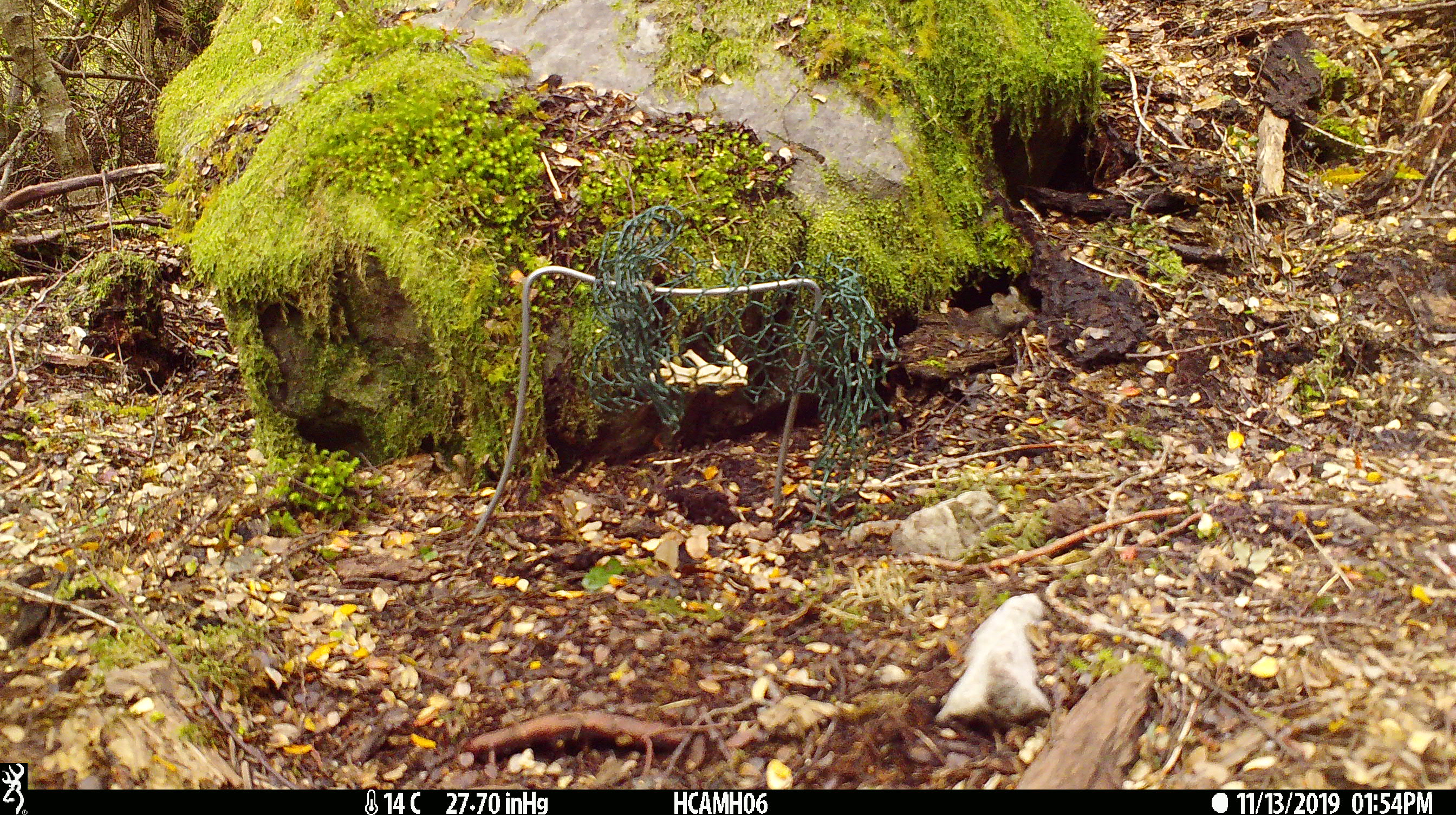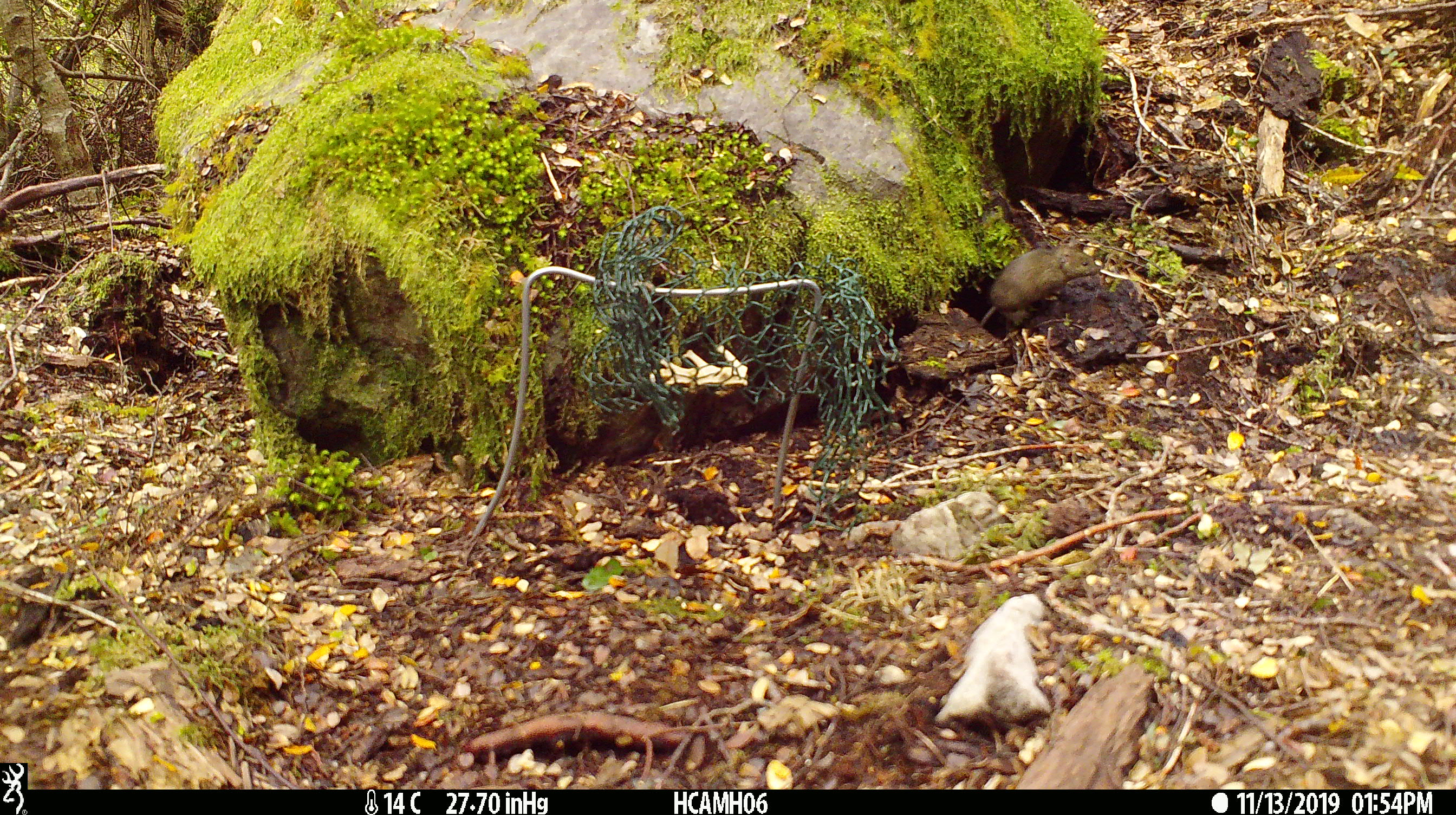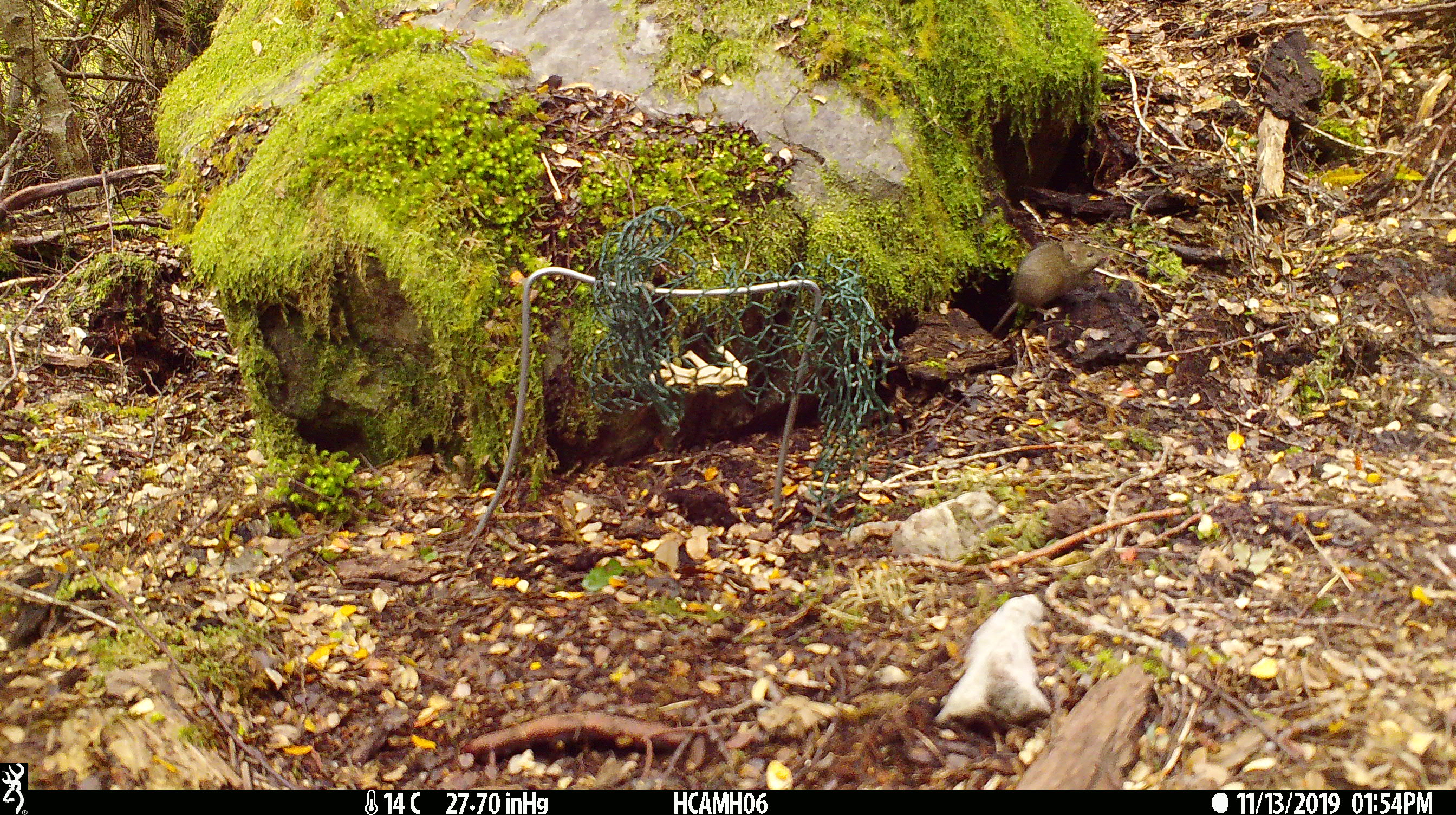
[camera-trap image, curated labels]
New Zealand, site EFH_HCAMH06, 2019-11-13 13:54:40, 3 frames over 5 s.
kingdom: Animalia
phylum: Chordata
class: Mammalia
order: Rodentia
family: Muridae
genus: Mus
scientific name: Mus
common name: mouse